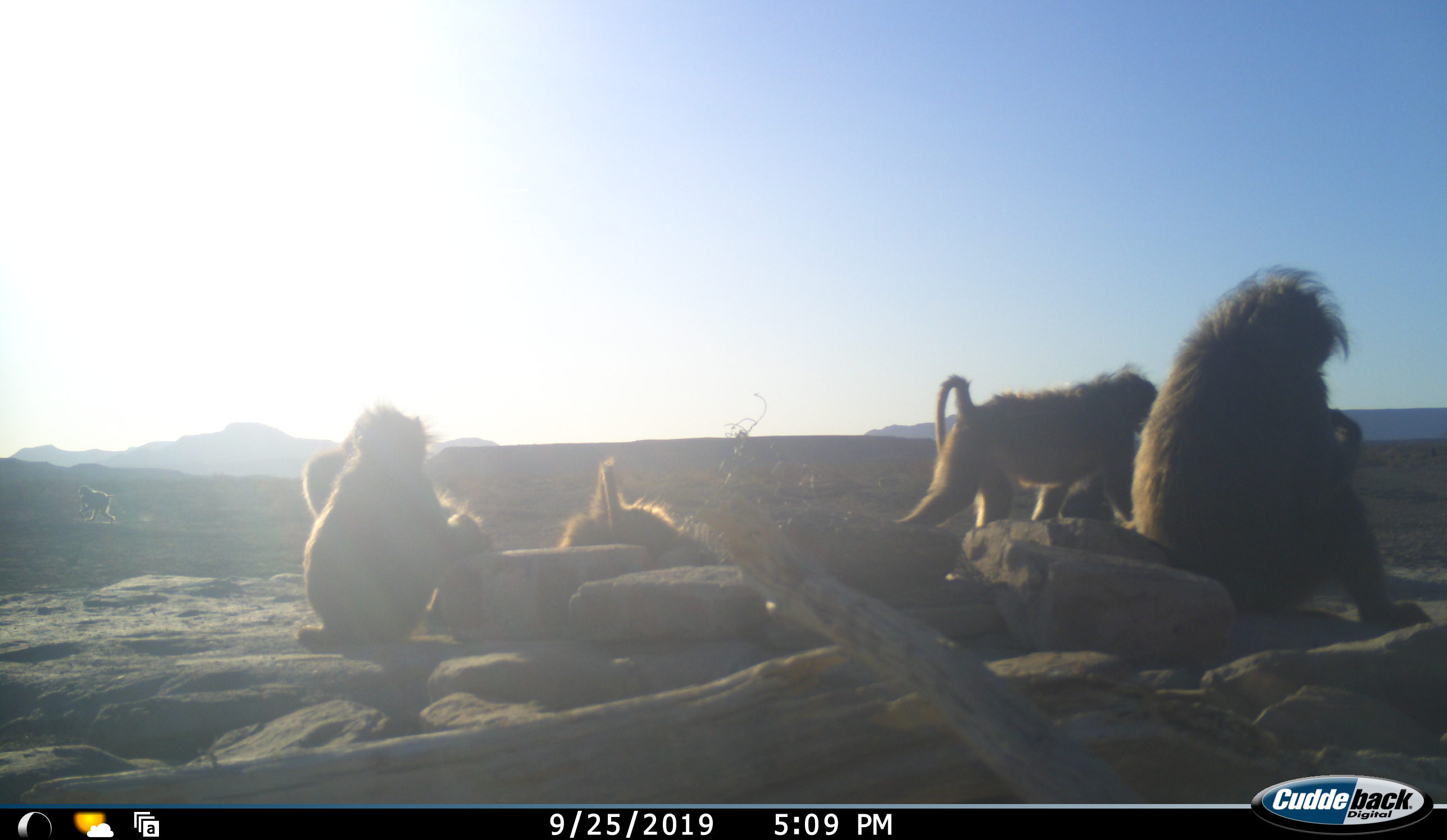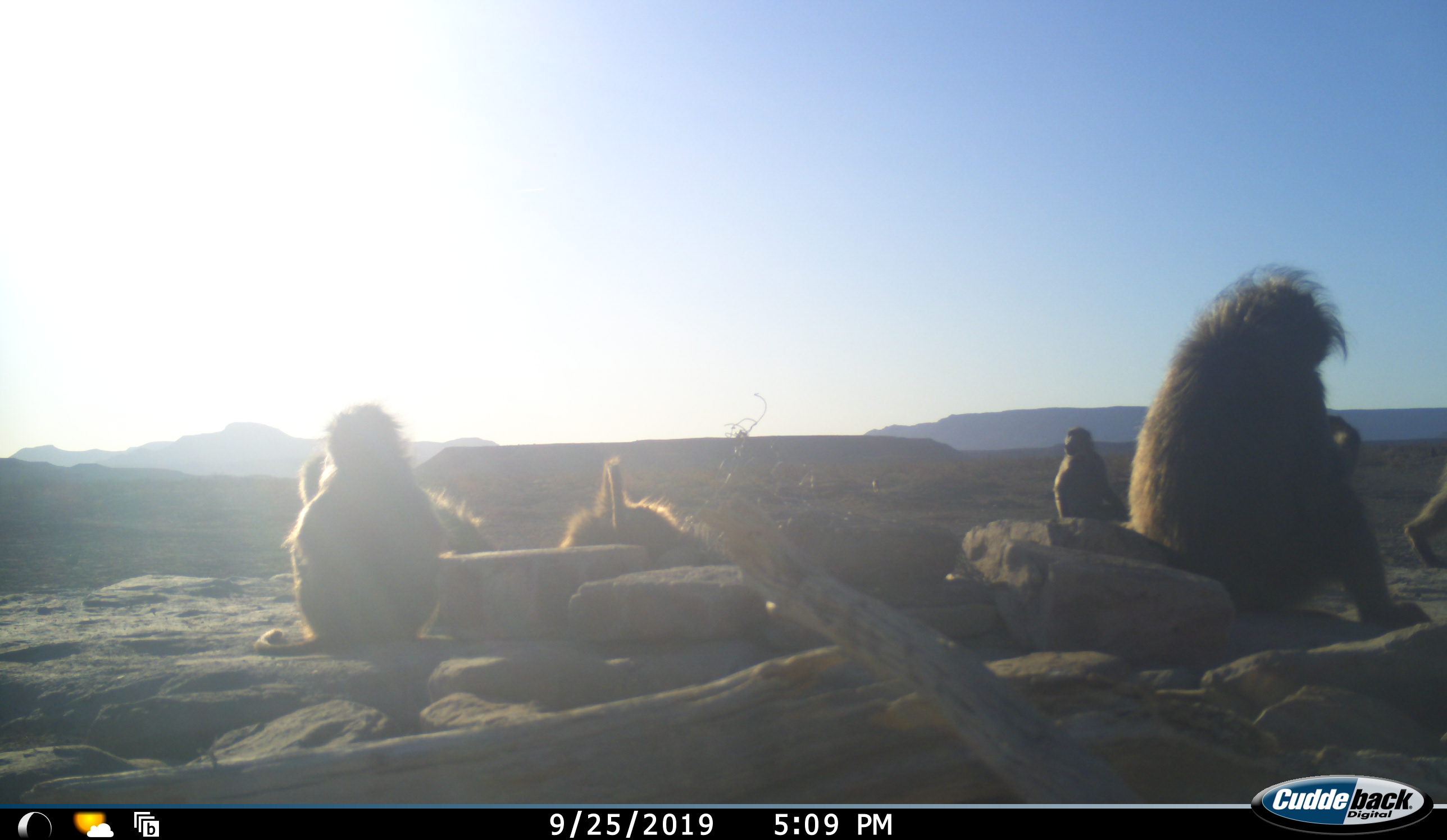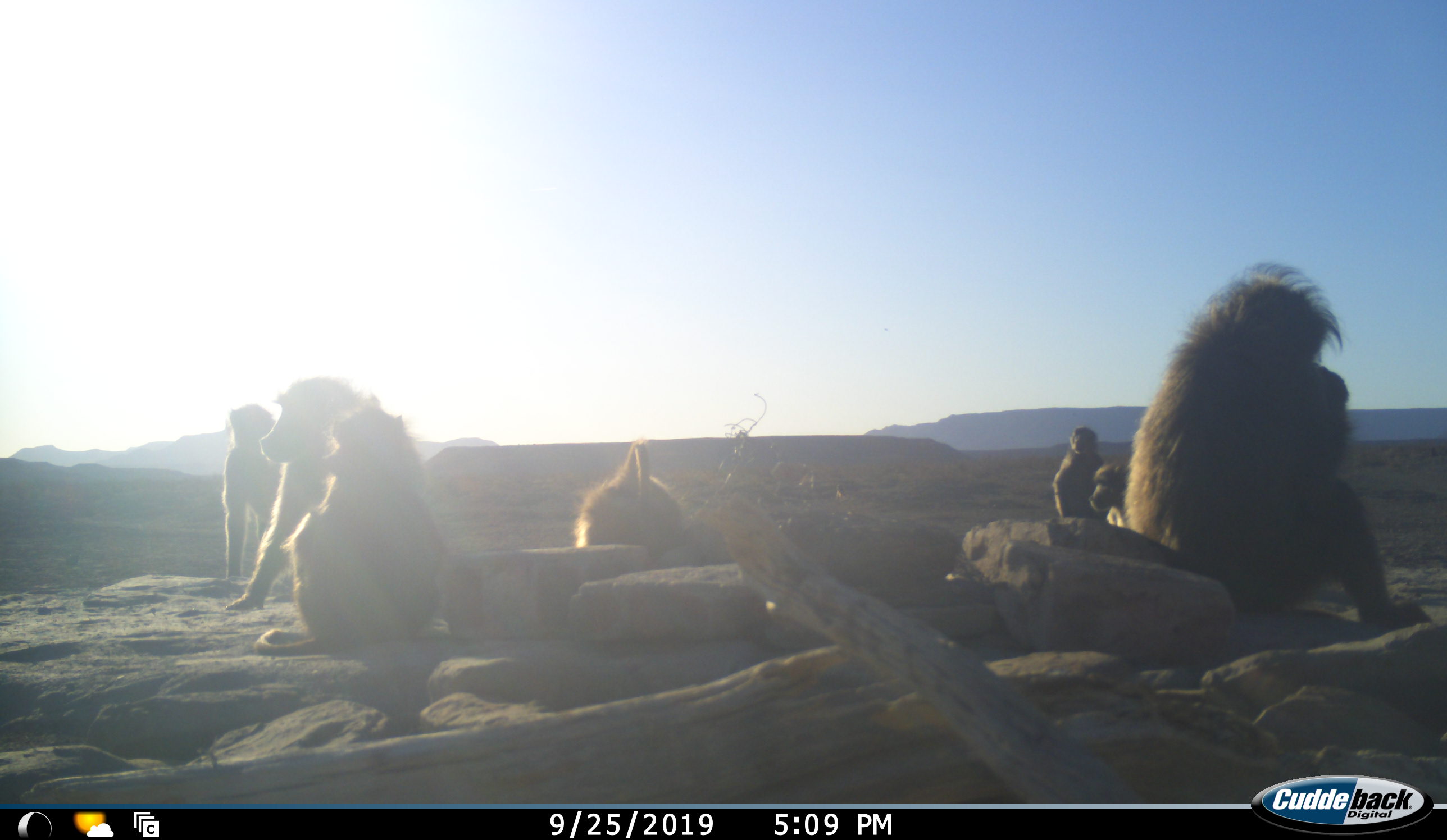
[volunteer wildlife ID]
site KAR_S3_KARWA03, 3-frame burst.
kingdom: Animalia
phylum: Chordata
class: Mammalia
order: Primates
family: Cercopithecidae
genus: Papio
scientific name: Papio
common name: baboon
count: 7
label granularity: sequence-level